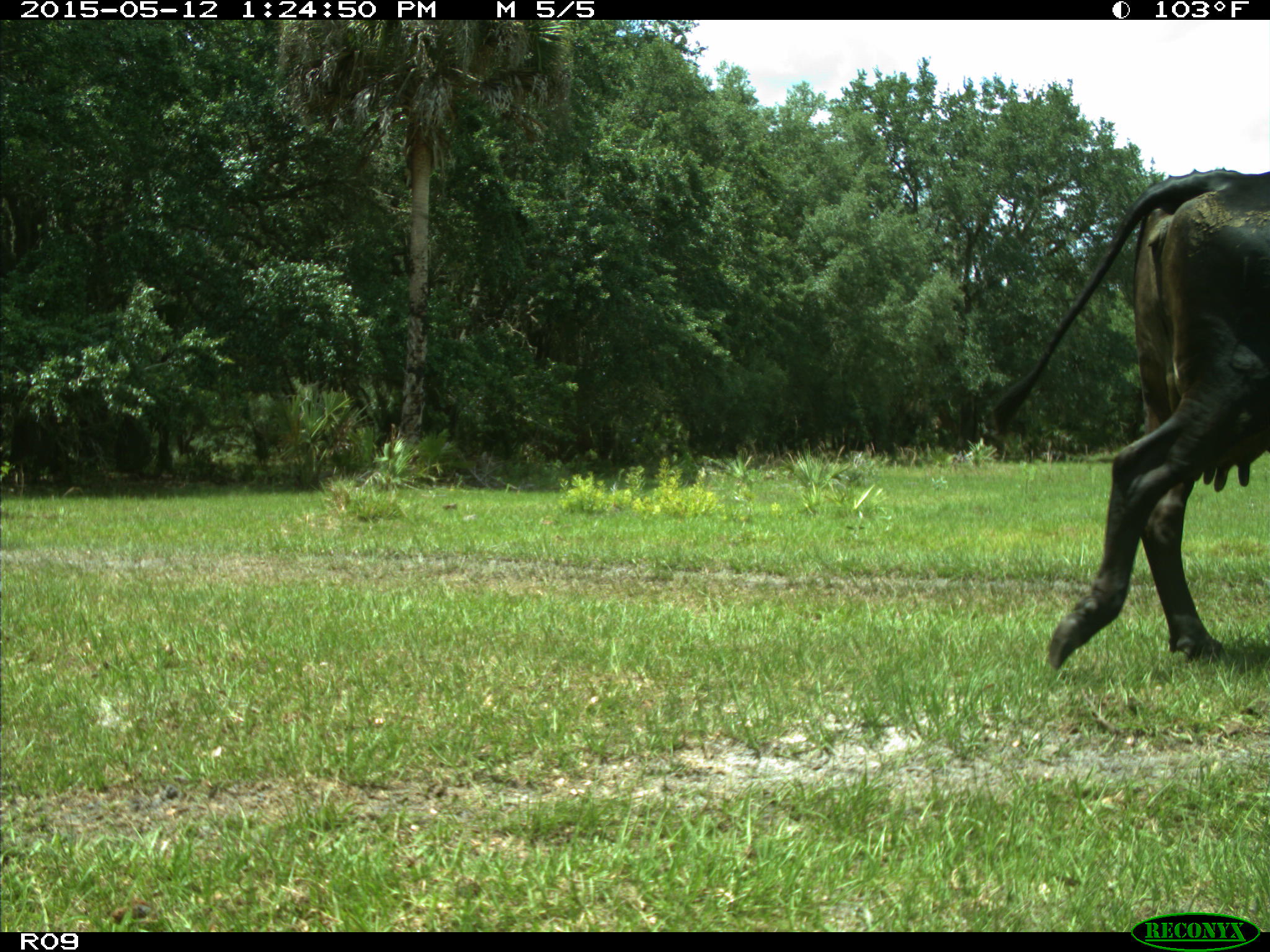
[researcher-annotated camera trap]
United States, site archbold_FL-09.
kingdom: Animalia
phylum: Chordata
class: Mammalia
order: Artiodactyla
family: Bovidae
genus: Bos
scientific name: Bos taurus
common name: domestic cow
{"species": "Bos taurus (domestic cow)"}